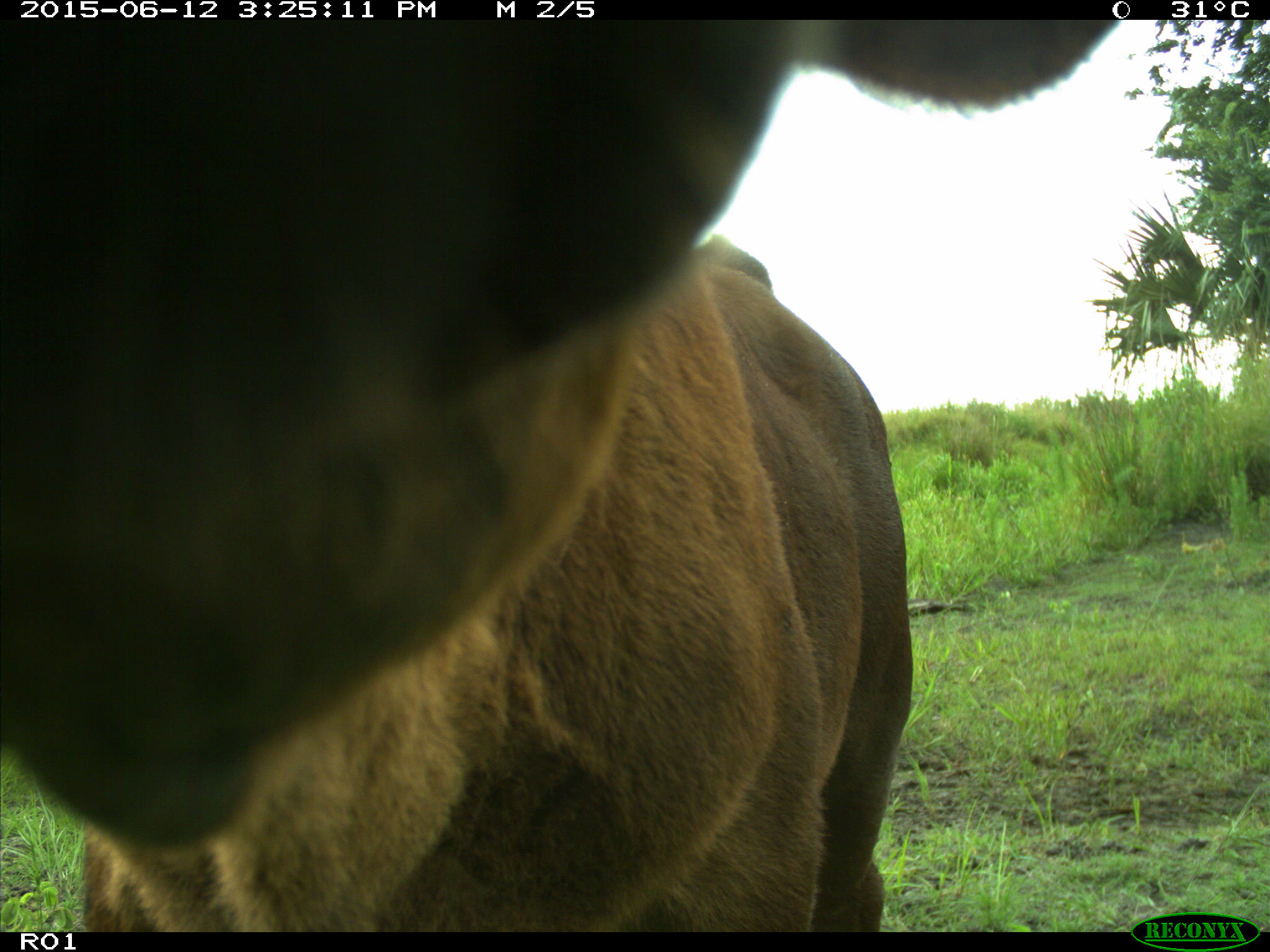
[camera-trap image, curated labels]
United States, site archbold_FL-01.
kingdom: Animalia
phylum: Chordata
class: Mammalia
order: Artiodactyla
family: Bovidae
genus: Bos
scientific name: Bos taurus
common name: domestic cow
Bos taurus (domestic cow).